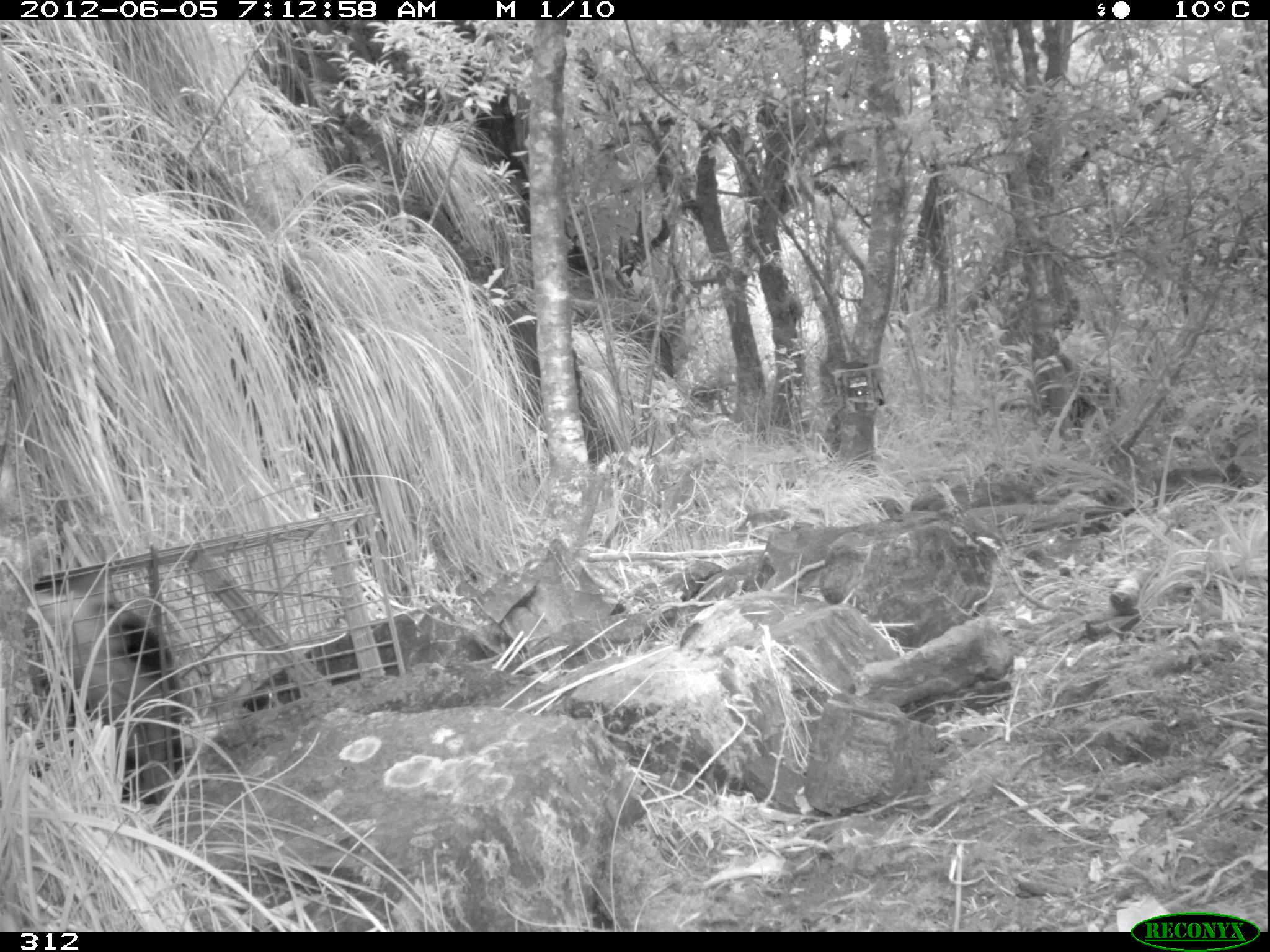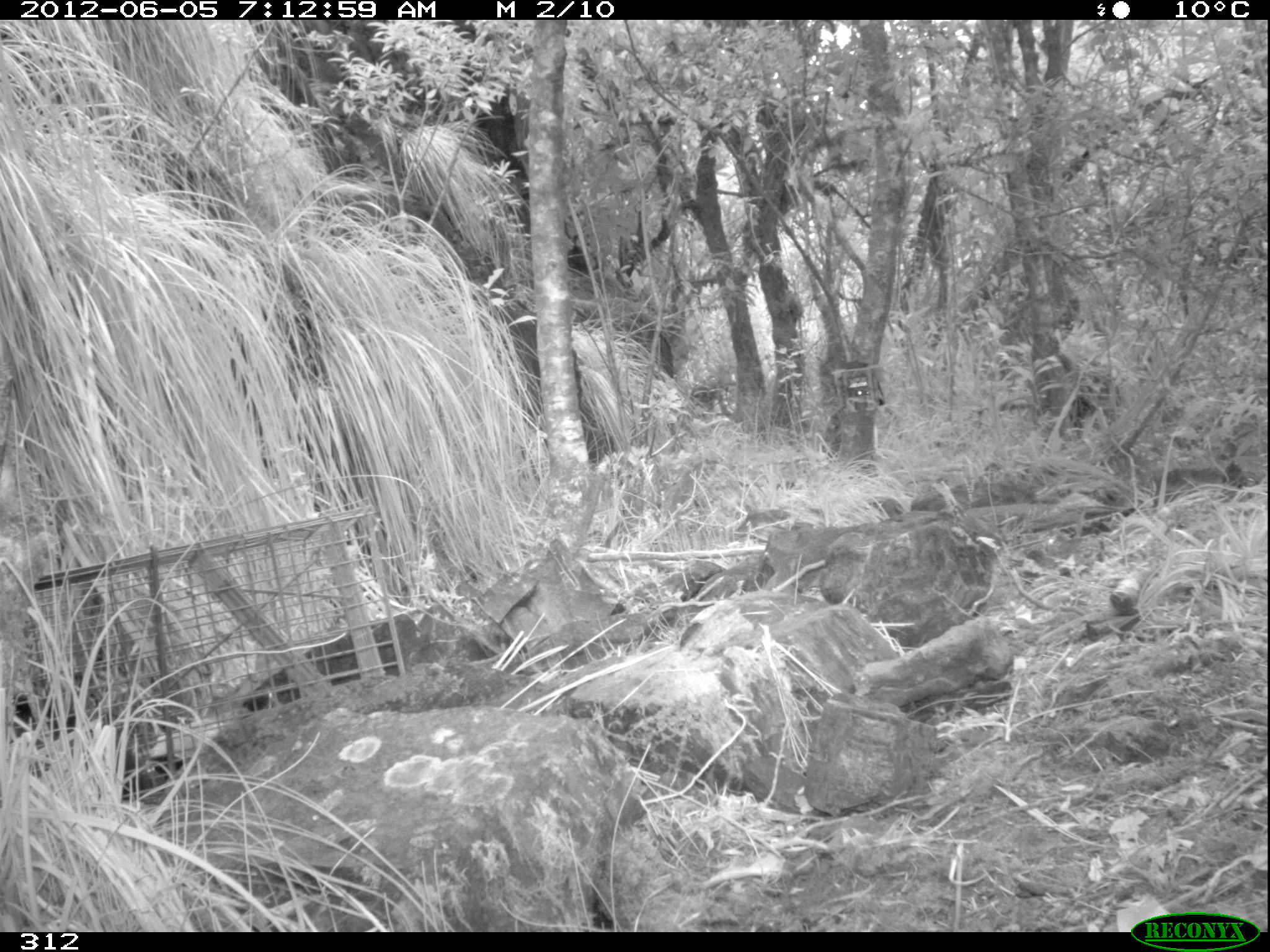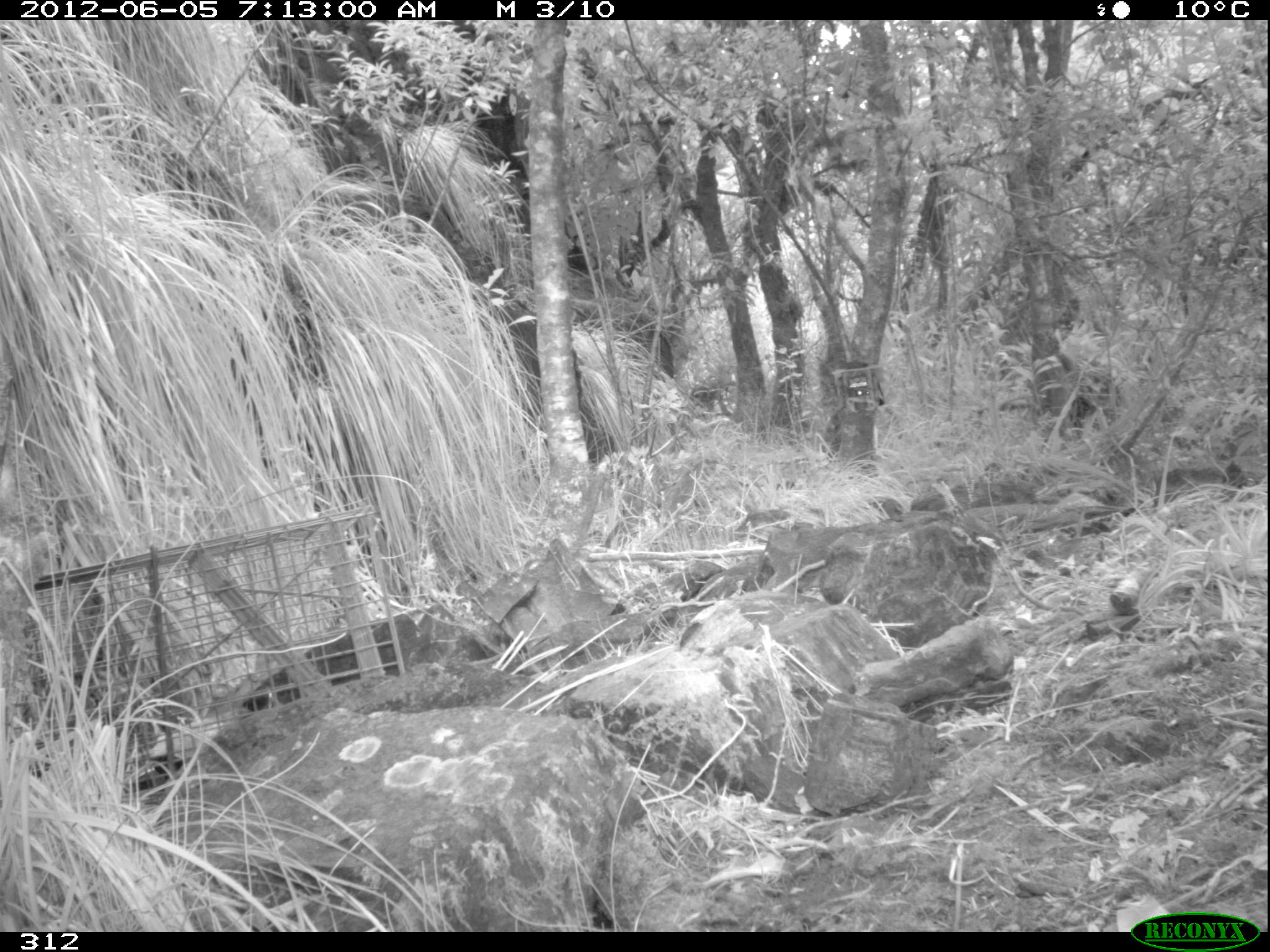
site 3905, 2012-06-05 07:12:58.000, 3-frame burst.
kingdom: Animalia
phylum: Chordata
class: Mammalia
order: Didelphimorphia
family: Didelphidae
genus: Didelphis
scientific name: Didelphis pernigra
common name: andean white-eared opossum